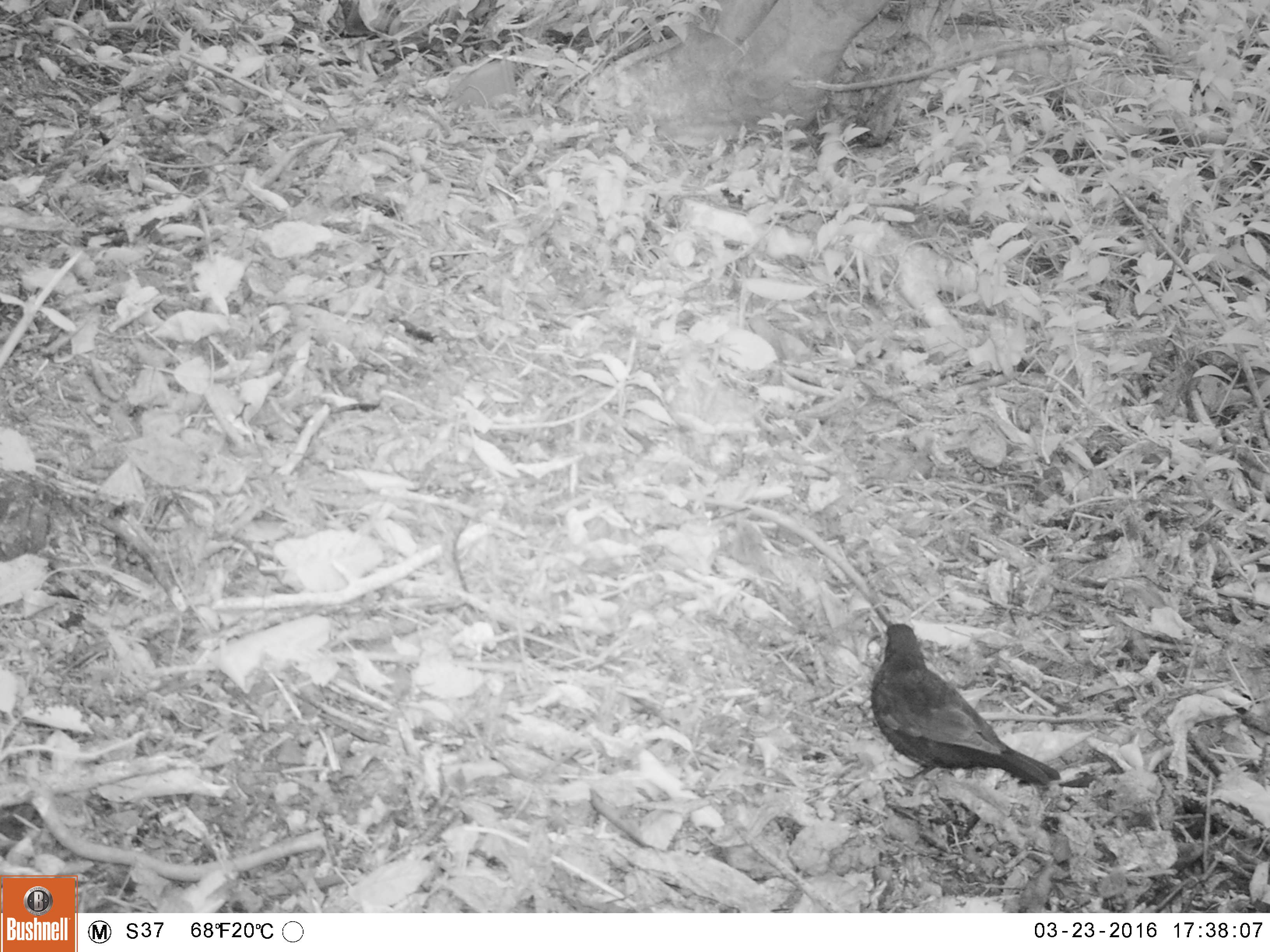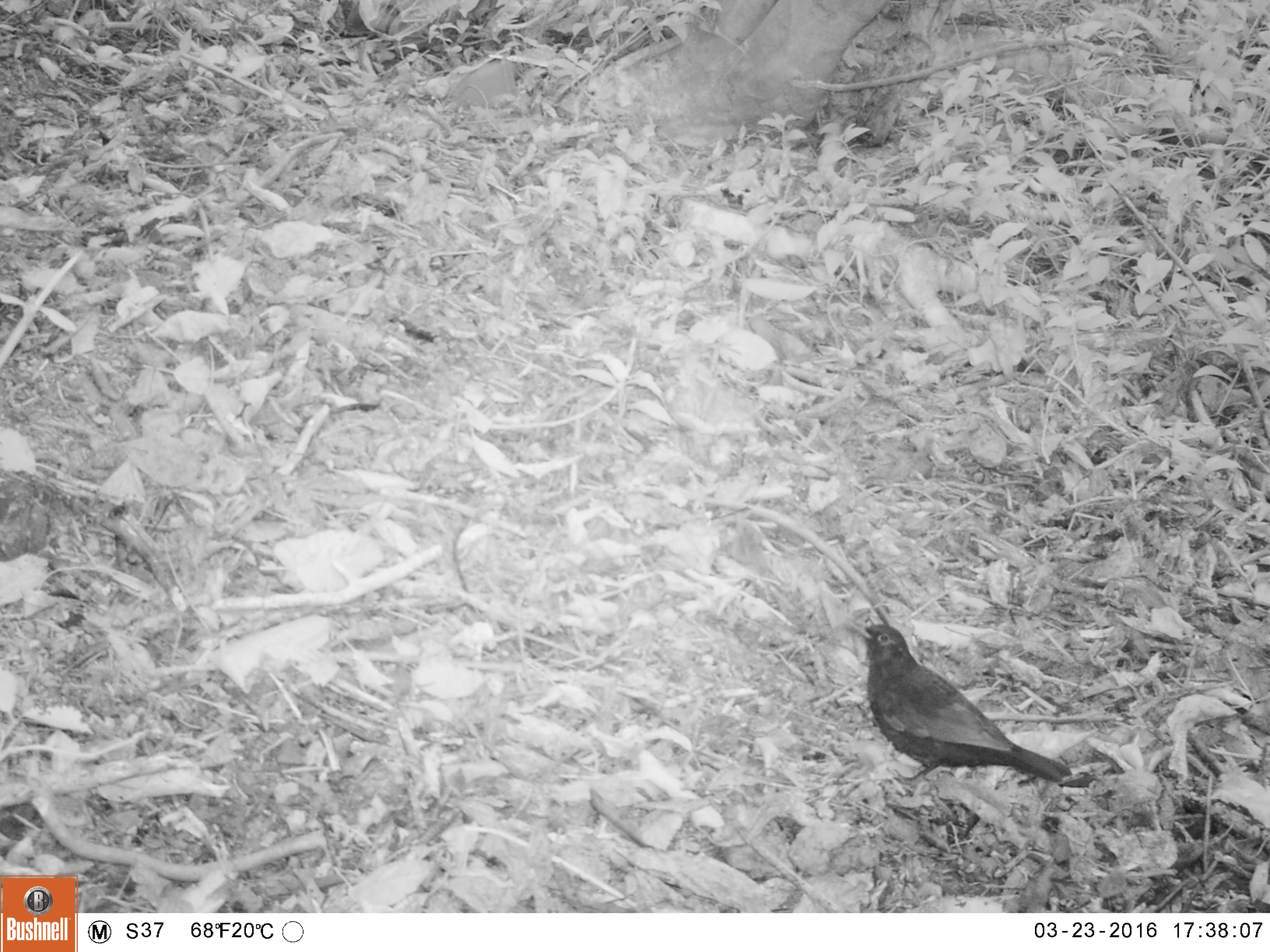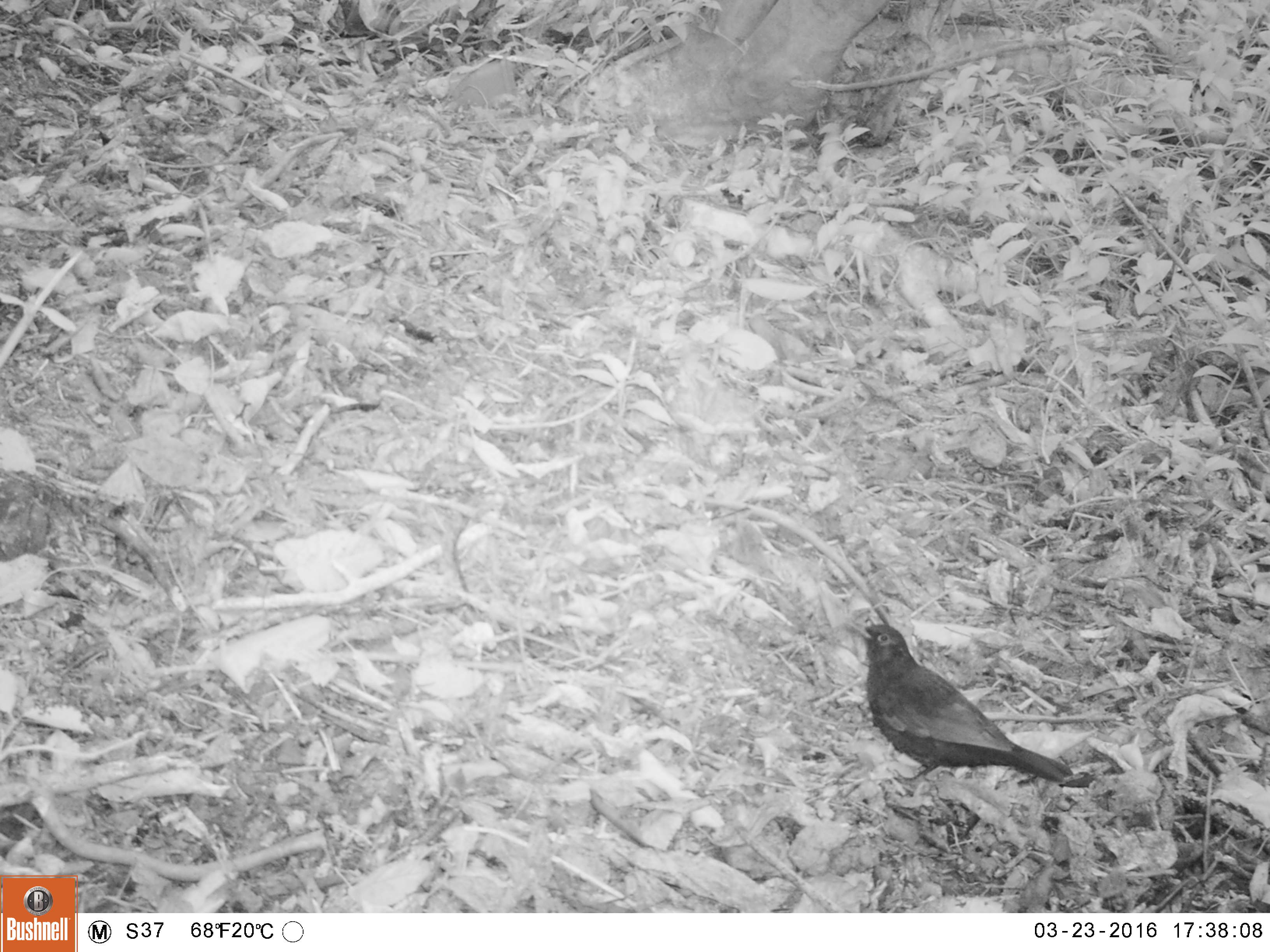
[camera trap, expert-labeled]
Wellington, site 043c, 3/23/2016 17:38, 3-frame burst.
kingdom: Animalia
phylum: Chordata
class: Aves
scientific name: Aves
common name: bird